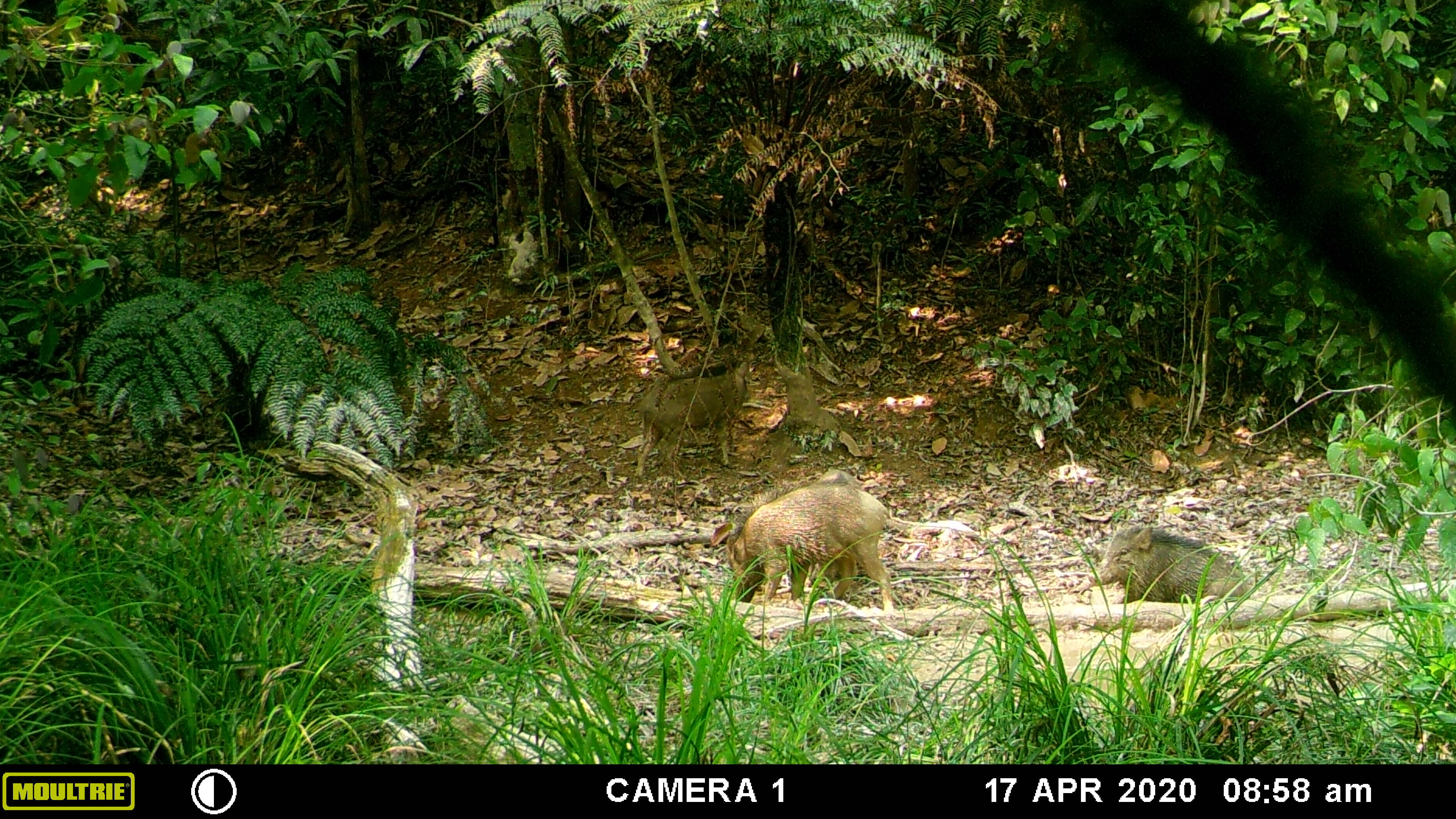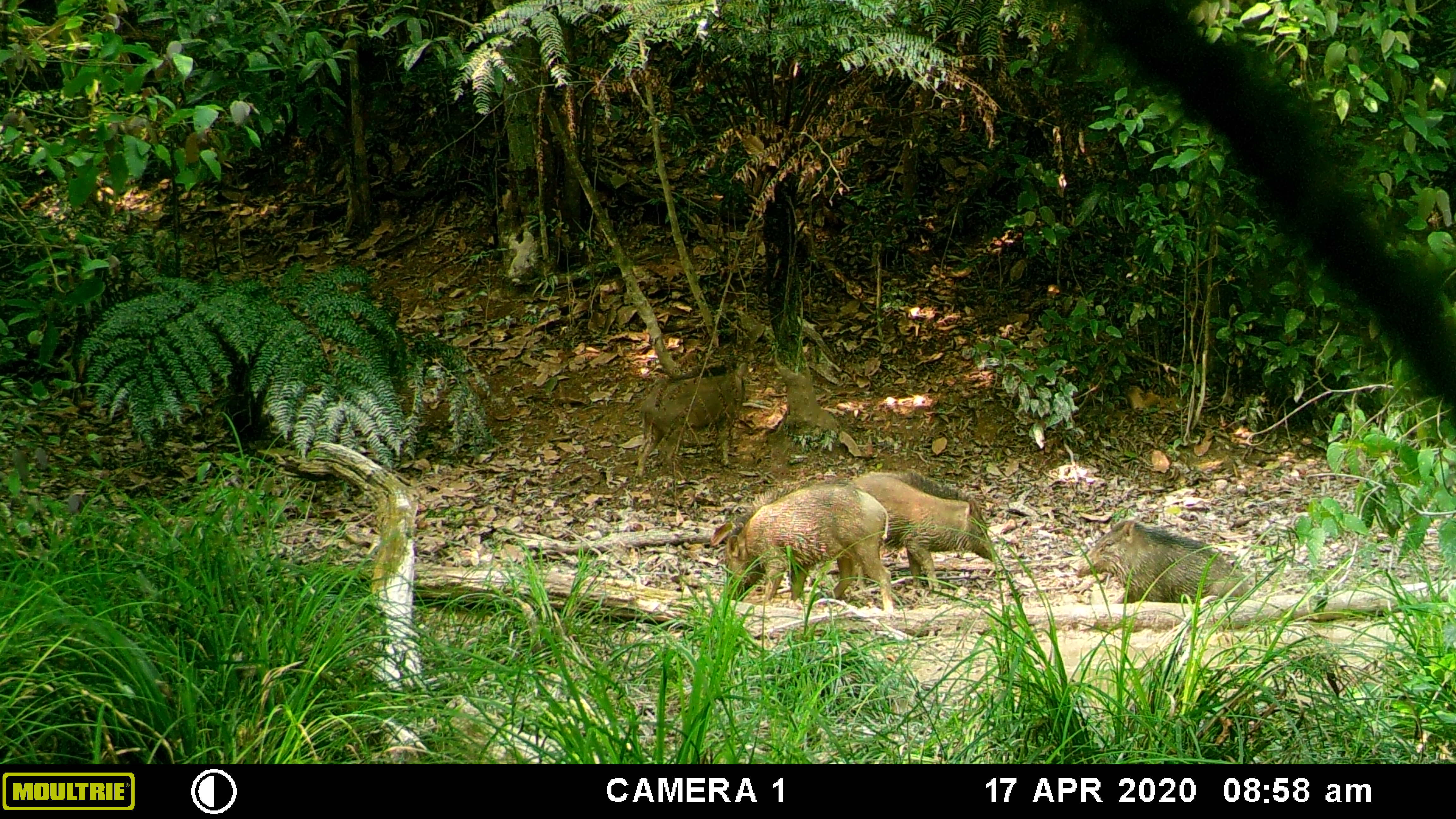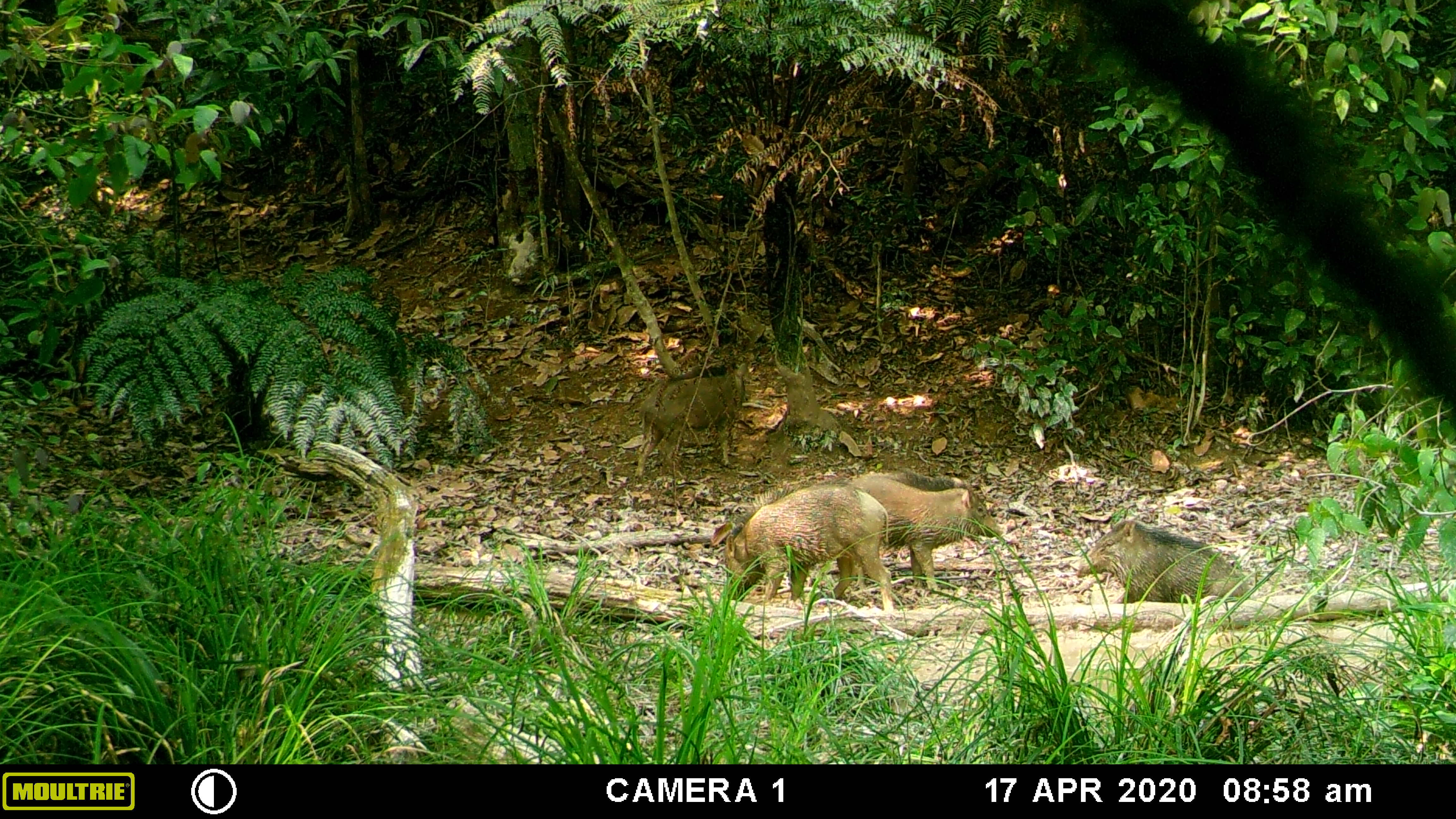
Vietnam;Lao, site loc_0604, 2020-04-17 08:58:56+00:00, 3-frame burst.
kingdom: Animalia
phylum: Chordata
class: Mammalia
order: Artiodactyla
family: Suidae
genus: Sus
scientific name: Sus scrofa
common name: eurasian wild pig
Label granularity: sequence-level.